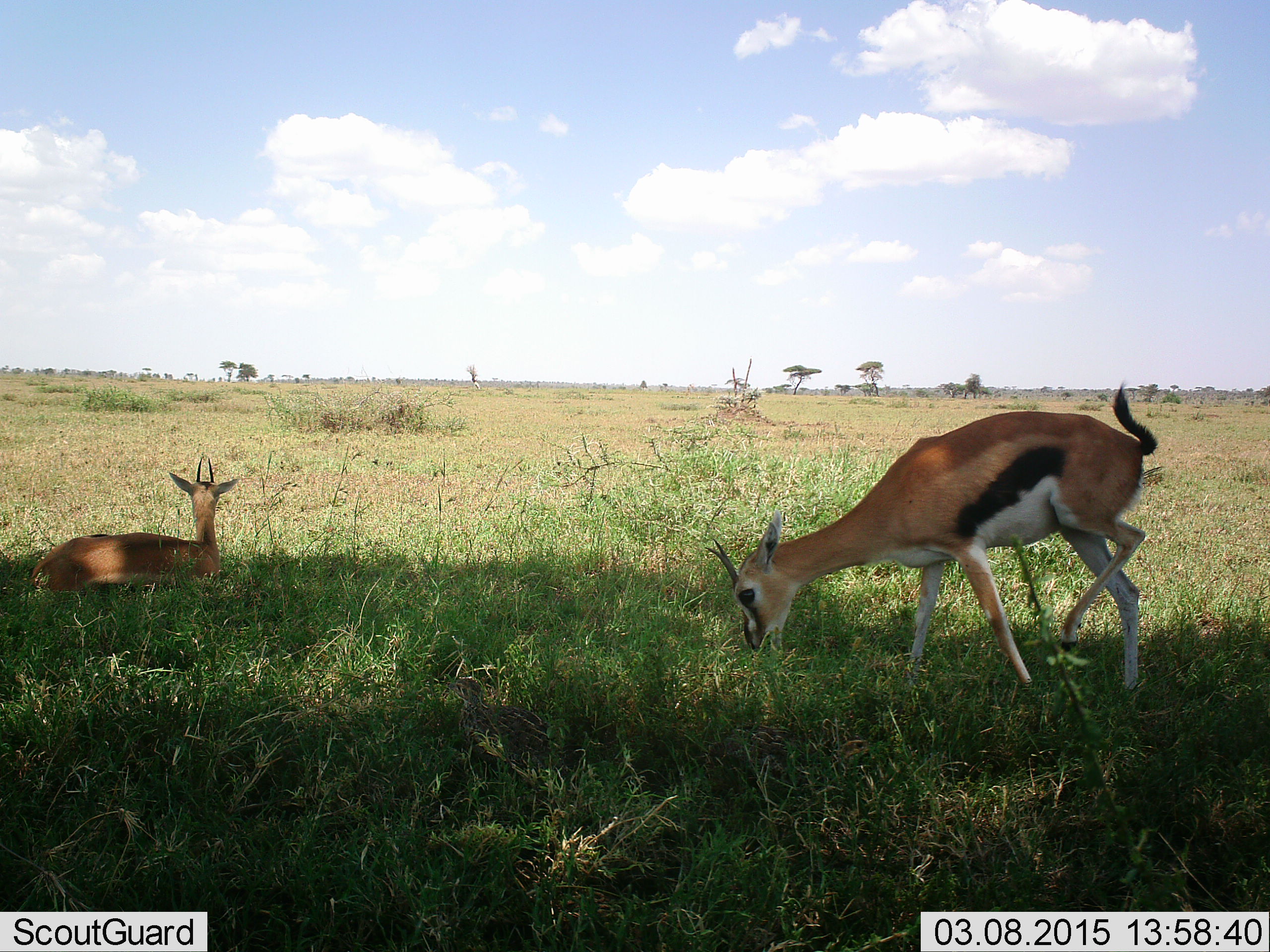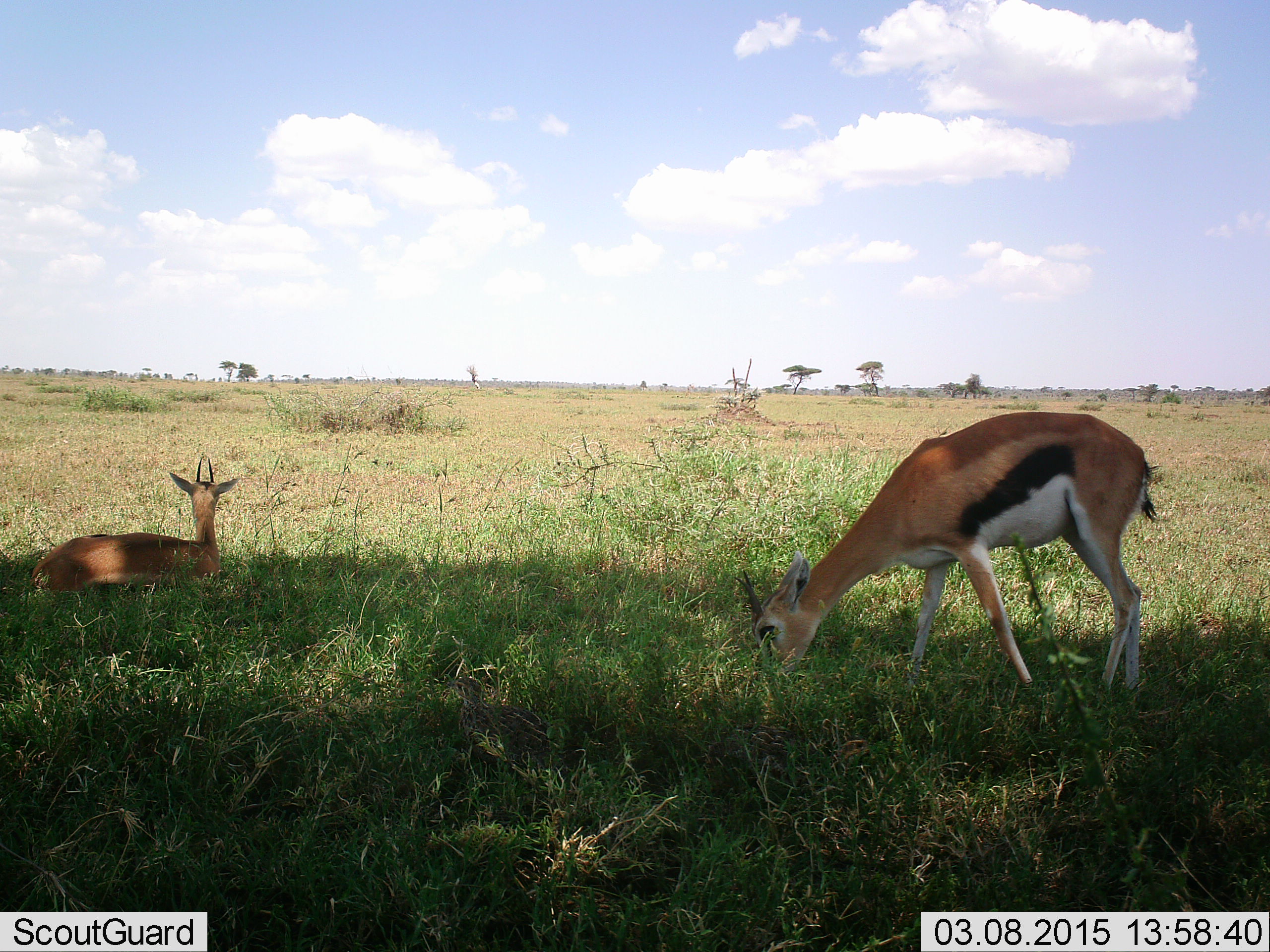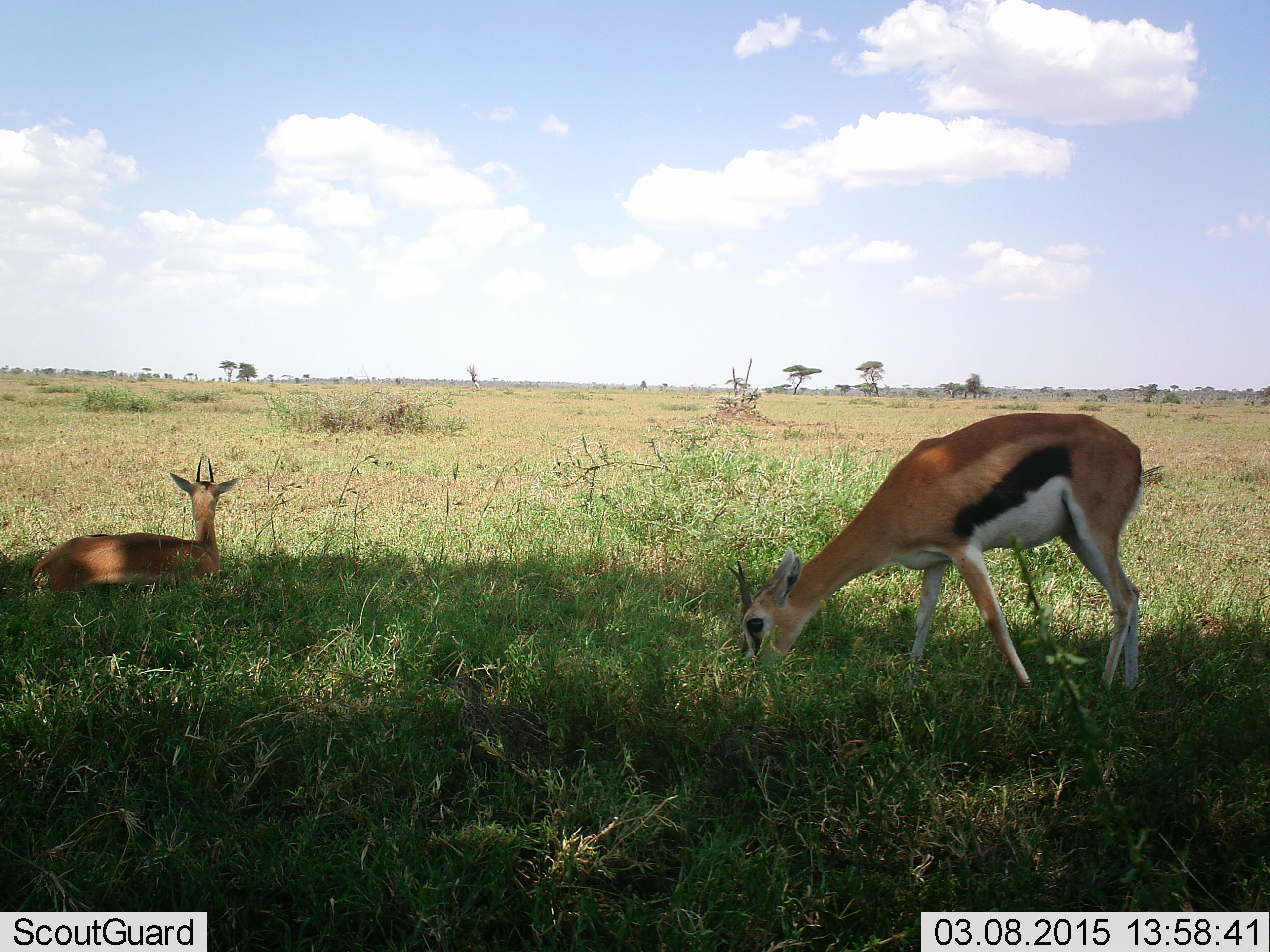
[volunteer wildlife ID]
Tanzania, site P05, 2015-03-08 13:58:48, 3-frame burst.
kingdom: Animalia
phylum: Chordata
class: Mammalia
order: Artiodactyla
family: Bovidae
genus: Eudorcas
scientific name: Eudorcas thomsonii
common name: thomson's gazelle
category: gazellethomsons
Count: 2.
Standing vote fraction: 20%.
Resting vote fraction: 100%.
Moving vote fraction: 0%.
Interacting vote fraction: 0%.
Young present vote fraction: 0%.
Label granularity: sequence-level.